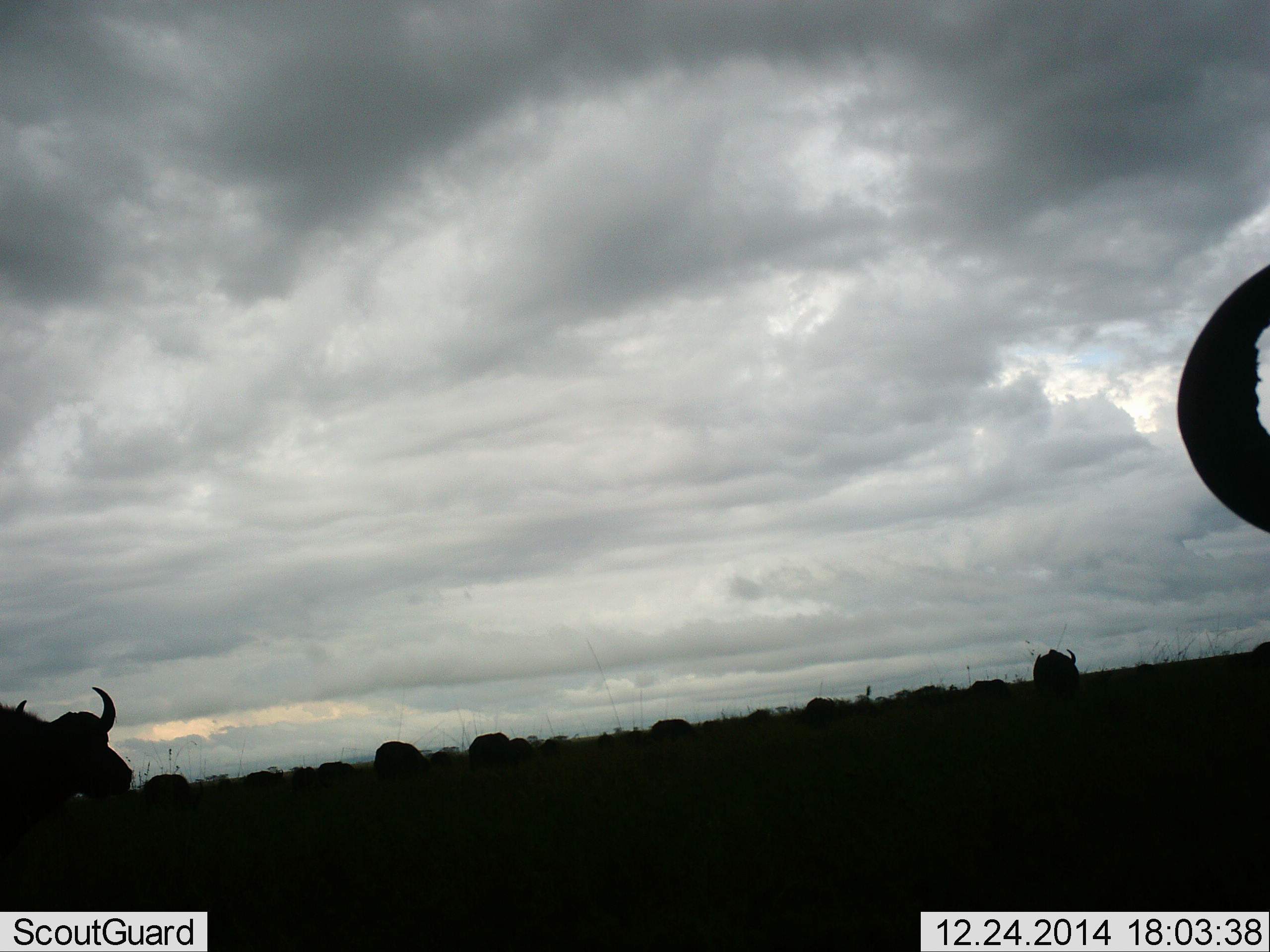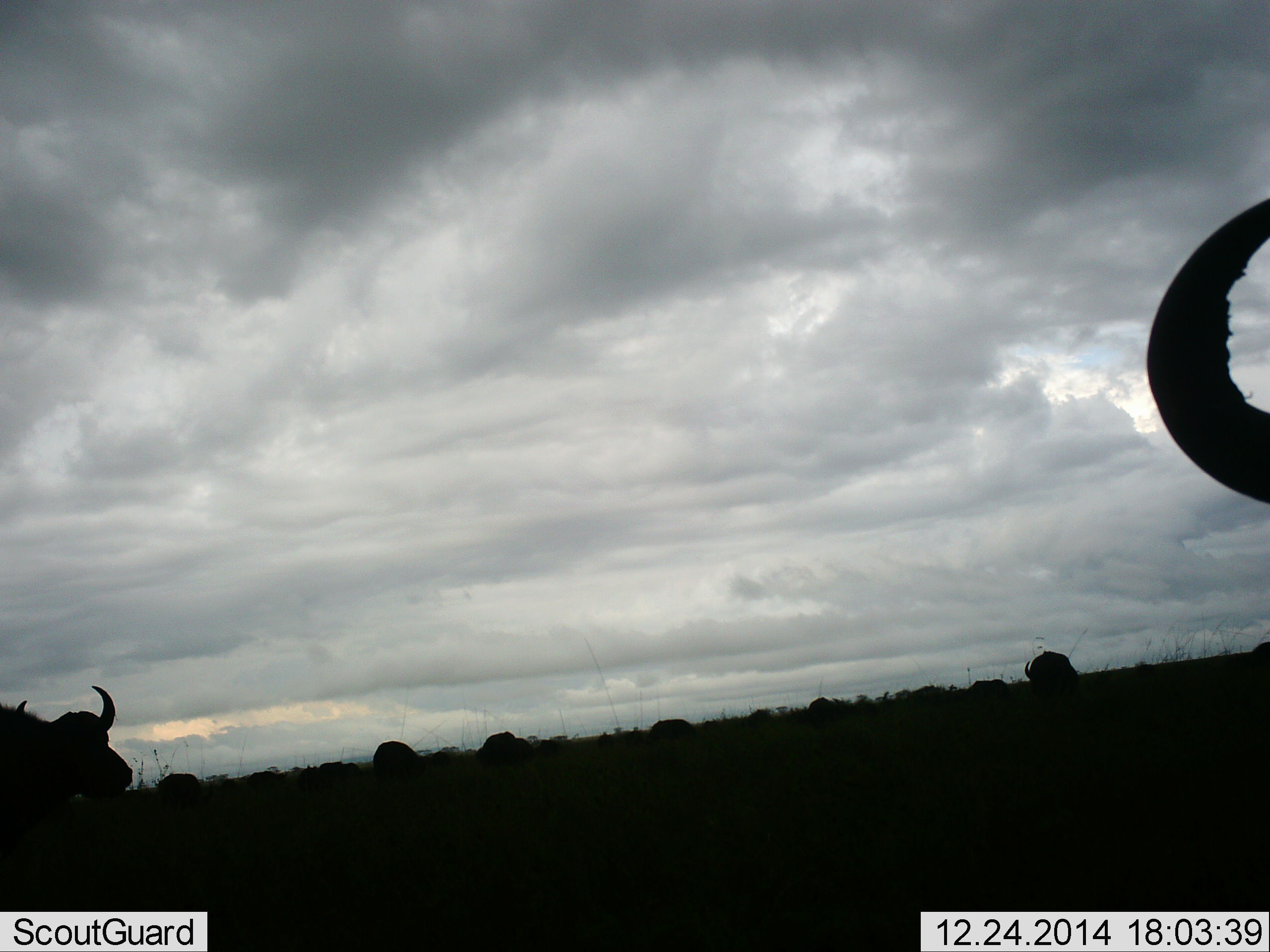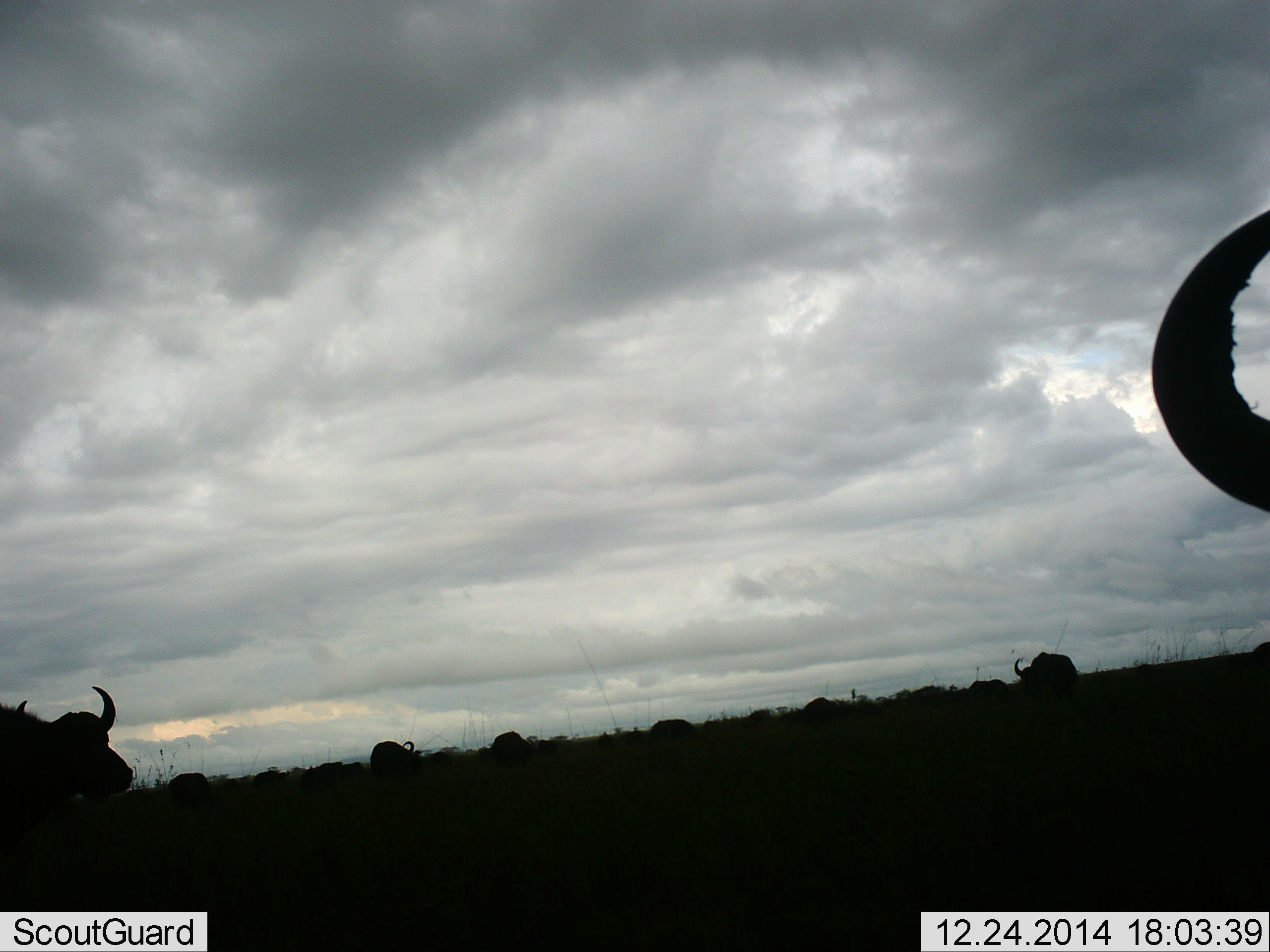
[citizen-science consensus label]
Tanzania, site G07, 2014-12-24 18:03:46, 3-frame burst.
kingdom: Animalia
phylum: Chordata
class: Mammalia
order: Artiodactyla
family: Bovidae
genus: Syncerus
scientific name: Syncerus caffer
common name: cape buffalo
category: buffalo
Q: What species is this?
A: Buffalo (cape buffalo) (Syncerus caffer).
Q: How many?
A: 11-50.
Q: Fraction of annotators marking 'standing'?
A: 60%.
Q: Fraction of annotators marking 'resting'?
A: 20%.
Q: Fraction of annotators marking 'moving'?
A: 50%.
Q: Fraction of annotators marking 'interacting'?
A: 0%.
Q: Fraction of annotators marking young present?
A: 0%.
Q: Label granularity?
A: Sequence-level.